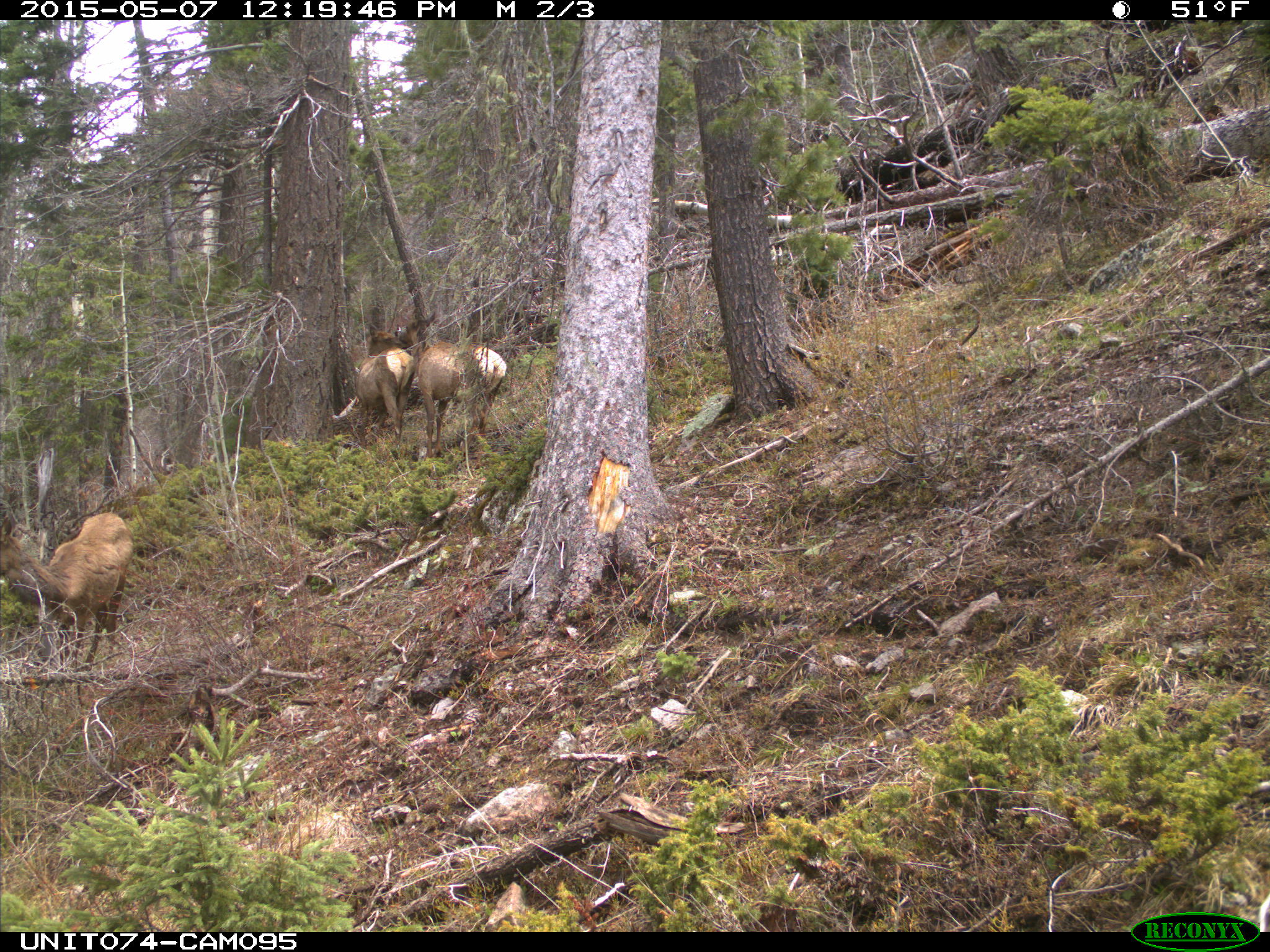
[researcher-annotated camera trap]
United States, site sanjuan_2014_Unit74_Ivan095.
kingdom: Animalia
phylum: Chordata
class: Mammalia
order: Artiodactyla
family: Cervidae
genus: Cervus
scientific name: Cervus elaphus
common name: red deer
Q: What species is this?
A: Cervus elaphus (red deer).